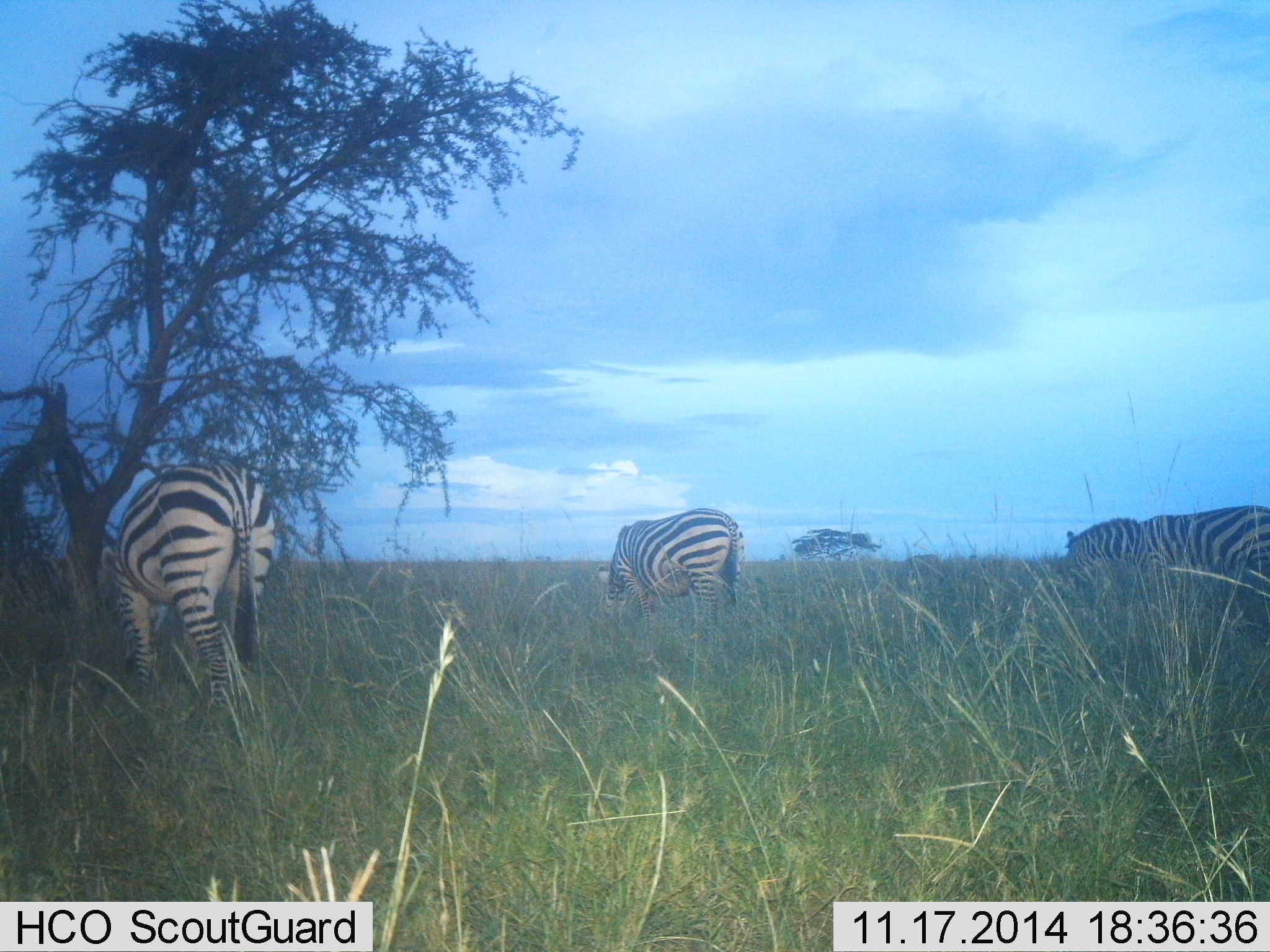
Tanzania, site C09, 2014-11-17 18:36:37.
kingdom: Animalia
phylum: Chordata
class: Mammalia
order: Perissodactyla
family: Equidae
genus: Equus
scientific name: Equus quagga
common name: plains zebra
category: zebra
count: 3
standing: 20%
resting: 0%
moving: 20%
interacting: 0%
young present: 0%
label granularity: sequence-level